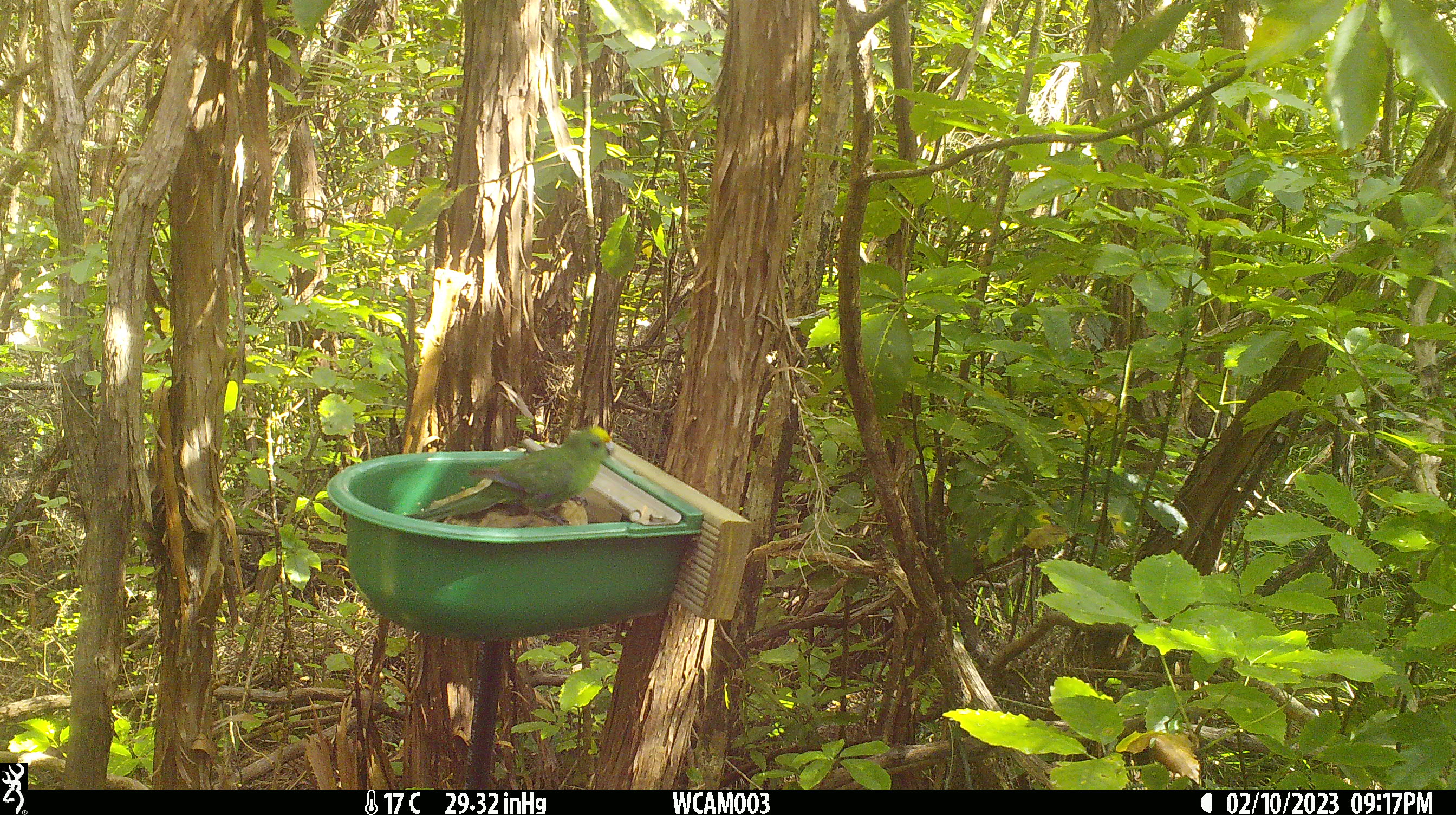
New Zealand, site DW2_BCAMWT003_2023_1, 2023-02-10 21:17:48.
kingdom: Animalia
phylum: Chordata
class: Aves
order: Psittaciformes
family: Psittaculidae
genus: Cyanoramphus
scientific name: Cyanoramphus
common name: parakeet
Parakeet (Cyanoramphus).